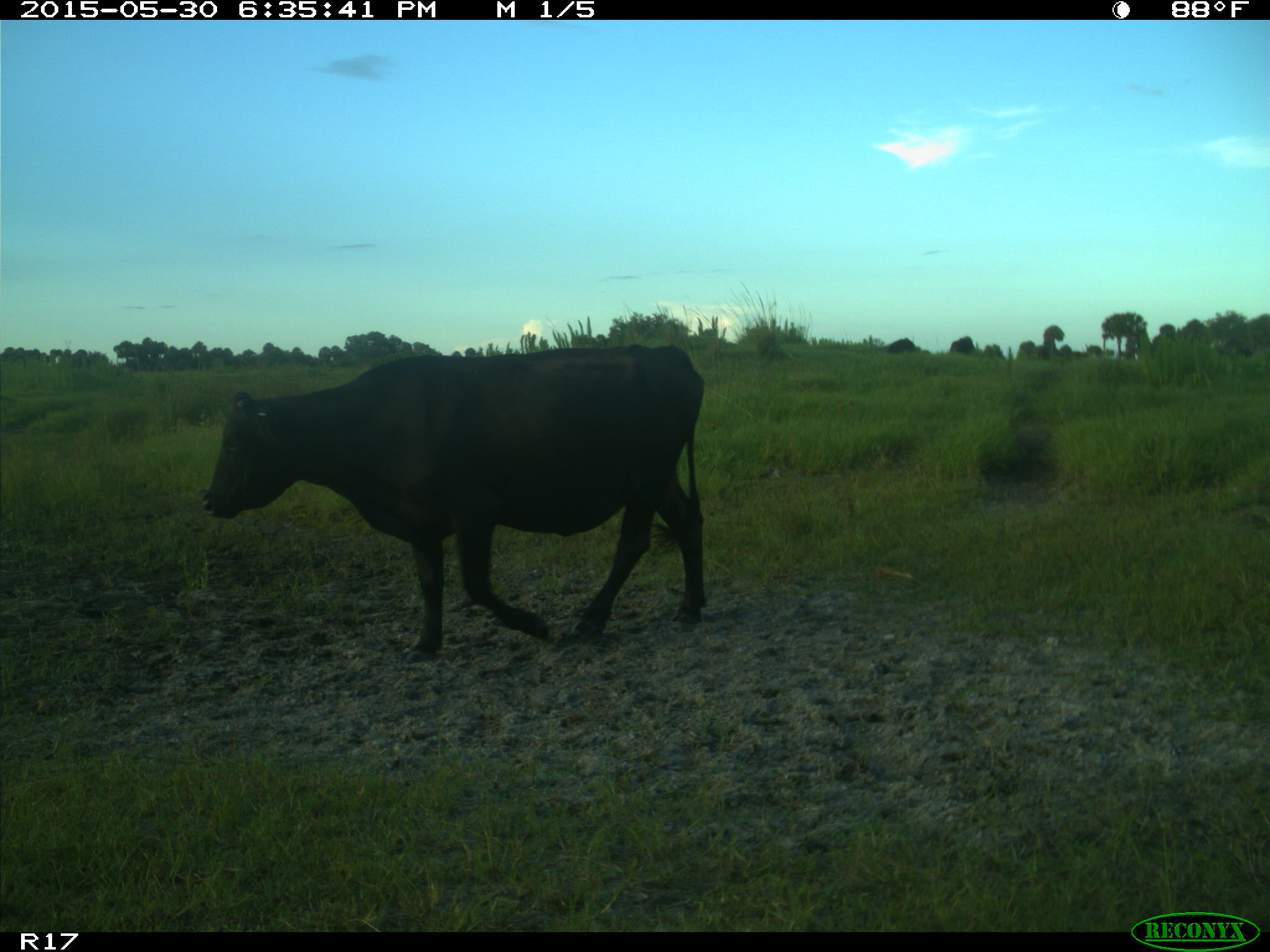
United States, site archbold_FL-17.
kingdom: Animalia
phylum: Chordata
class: Mammalia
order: Artiodactyla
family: Bovidae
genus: Bos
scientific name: Bos taurus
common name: domestic cow